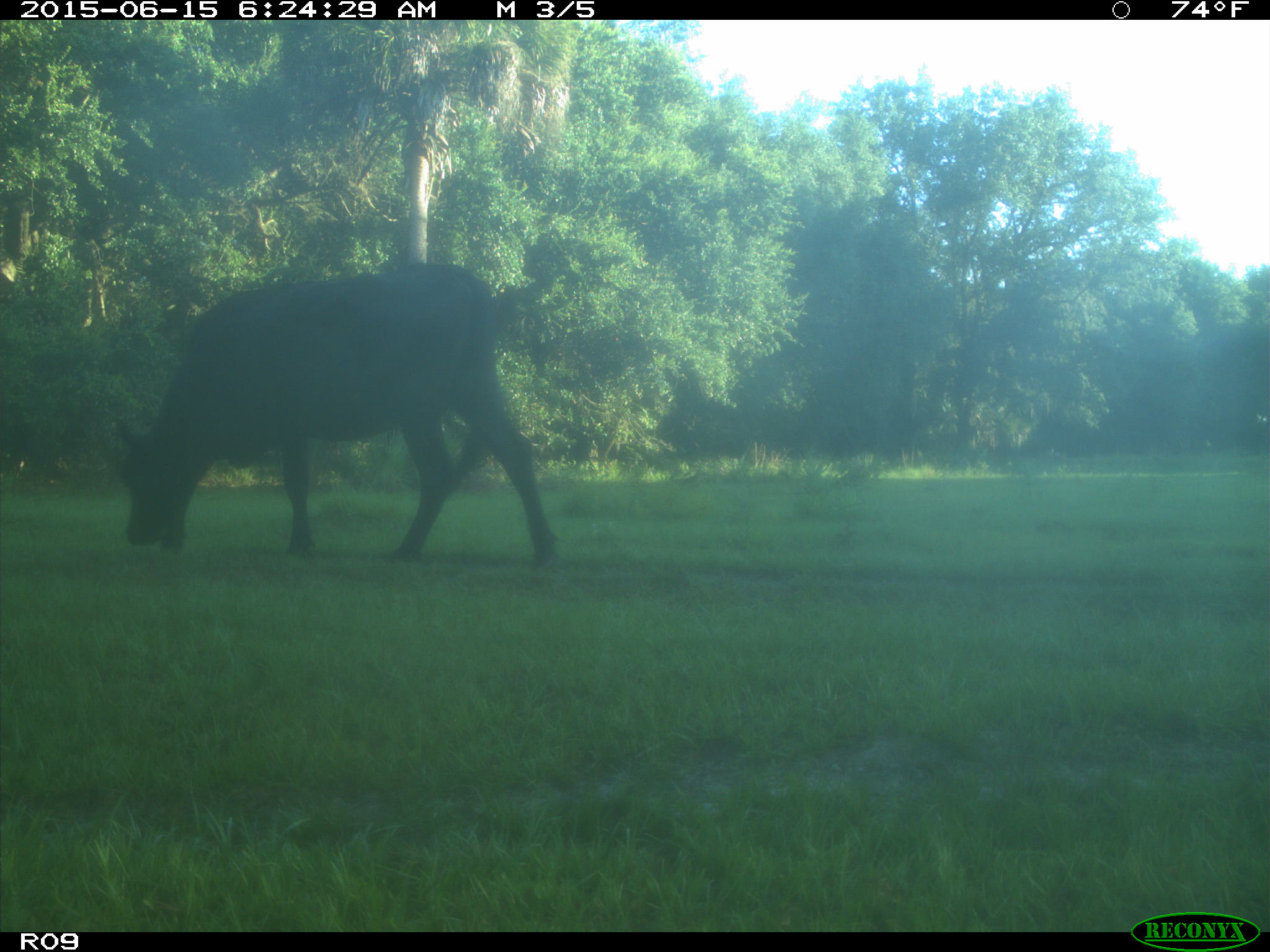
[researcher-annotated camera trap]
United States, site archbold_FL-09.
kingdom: Animalia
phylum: Chordata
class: Mammalia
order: Artiodactyla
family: Bovidae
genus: Bos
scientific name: Bos taurus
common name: domestic cow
Bos taurus (domestic cow).